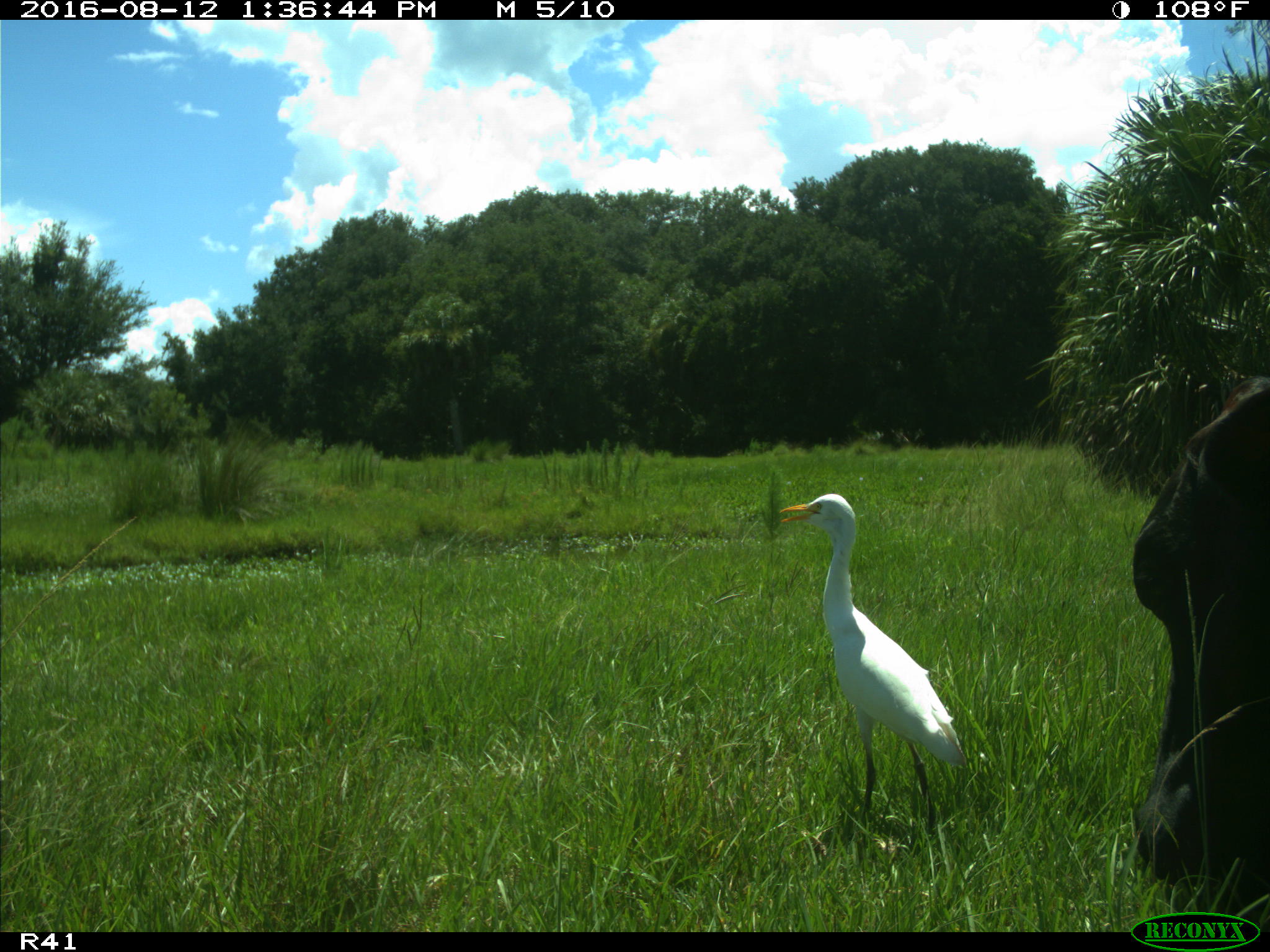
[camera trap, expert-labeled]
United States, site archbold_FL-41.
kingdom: Animalia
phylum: Chordata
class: Mammalia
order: Artiodactyla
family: Bovidae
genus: Bos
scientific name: Bos taurus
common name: domestic cow